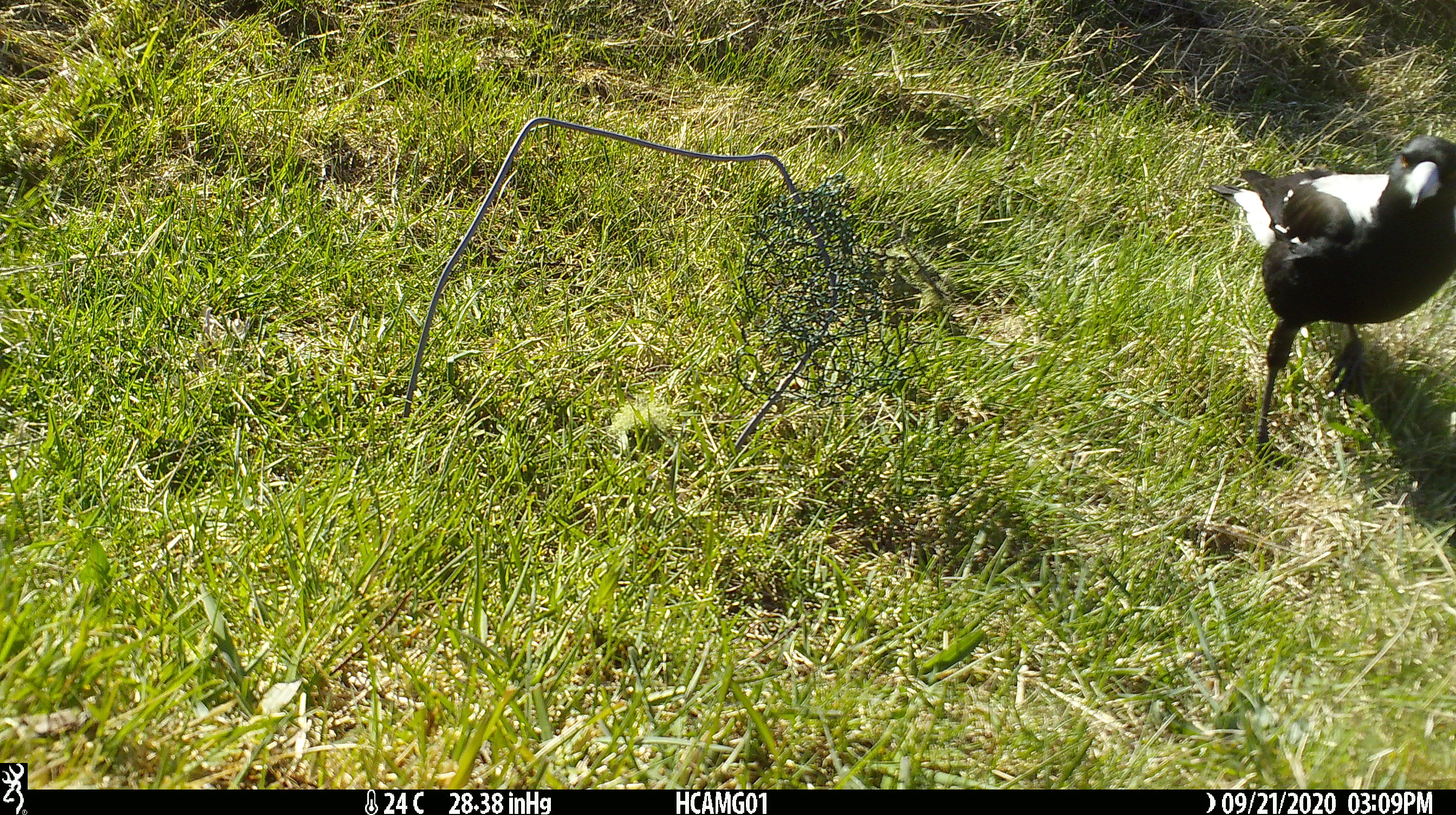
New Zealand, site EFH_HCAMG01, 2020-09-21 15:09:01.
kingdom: Animalia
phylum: Chordata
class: Aves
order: Passeriformes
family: Artamidae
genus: Gymnorhina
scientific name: Gymnorhina tibicen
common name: australian magpie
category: magpie